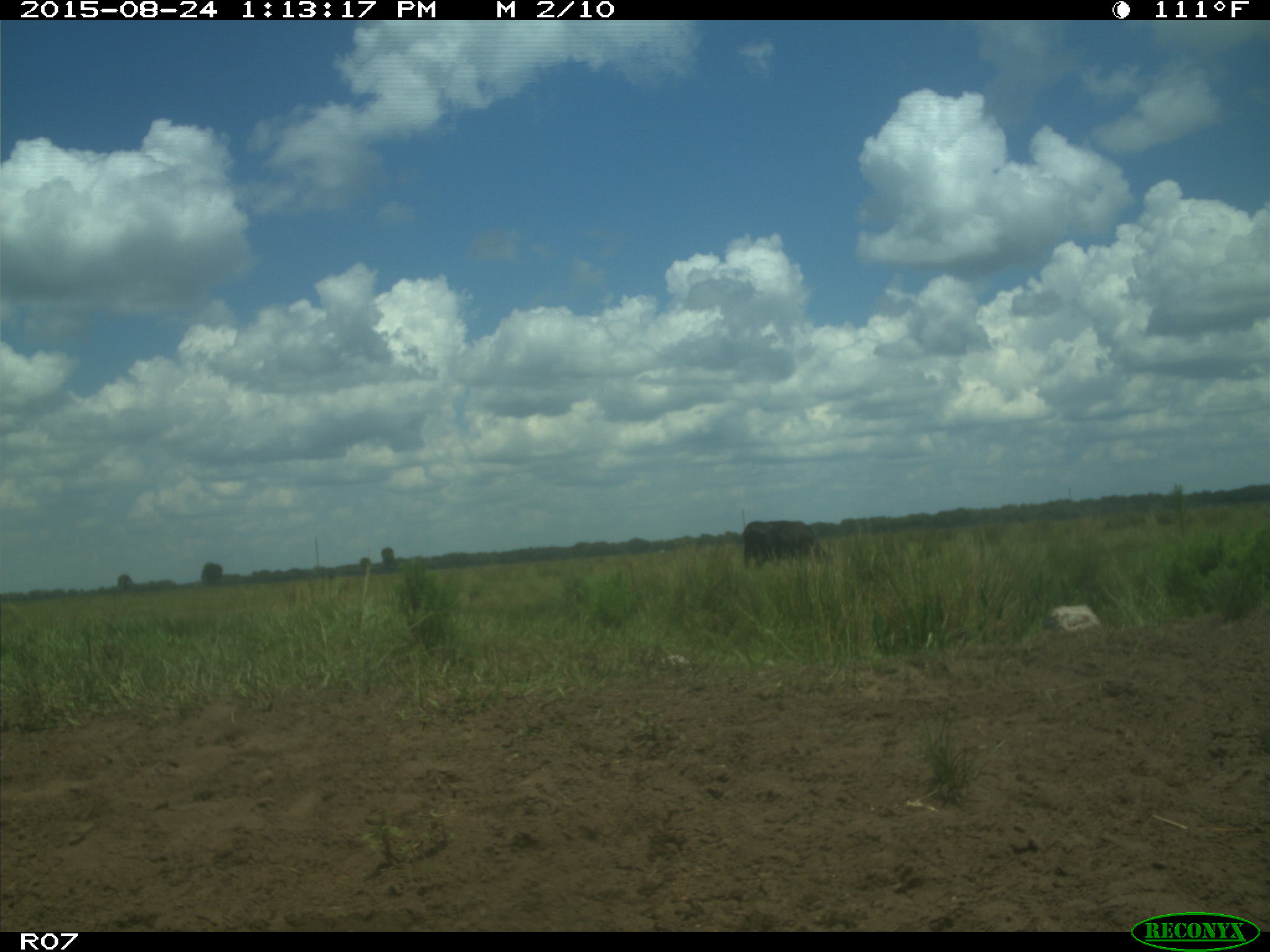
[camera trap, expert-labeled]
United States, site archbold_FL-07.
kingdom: Animalia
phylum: Chordata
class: Mammalia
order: Artiodactyla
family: Bovidae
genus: Bos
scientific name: Bos taurus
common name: domestic cow